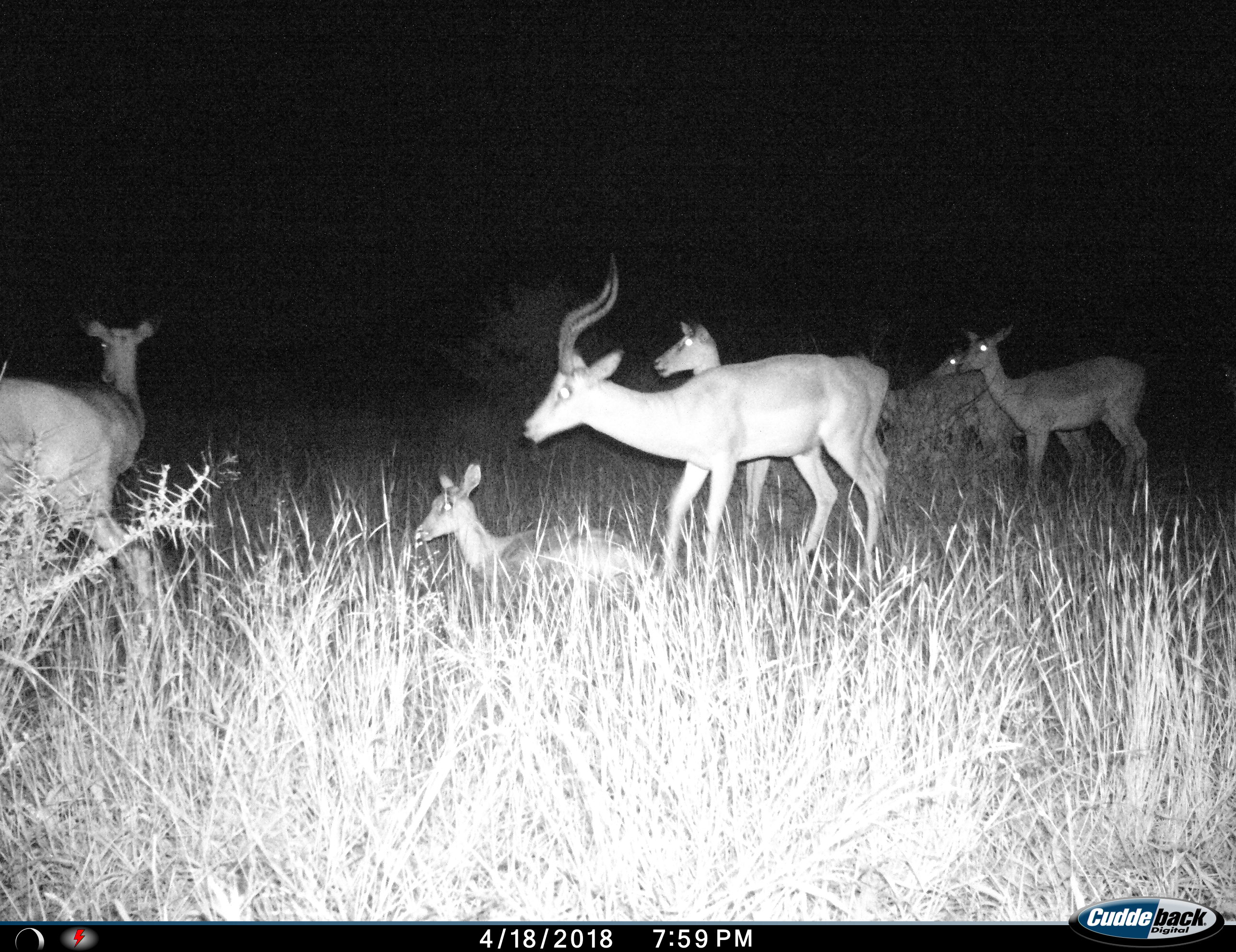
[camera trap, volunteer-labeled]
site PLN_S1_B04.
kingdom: Animalia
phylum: Chordata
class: Mammalia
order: Artiodactyla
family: Bovidae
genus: Aepyceros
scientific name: Aepyceros melampus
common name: impala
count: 8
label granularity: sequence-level